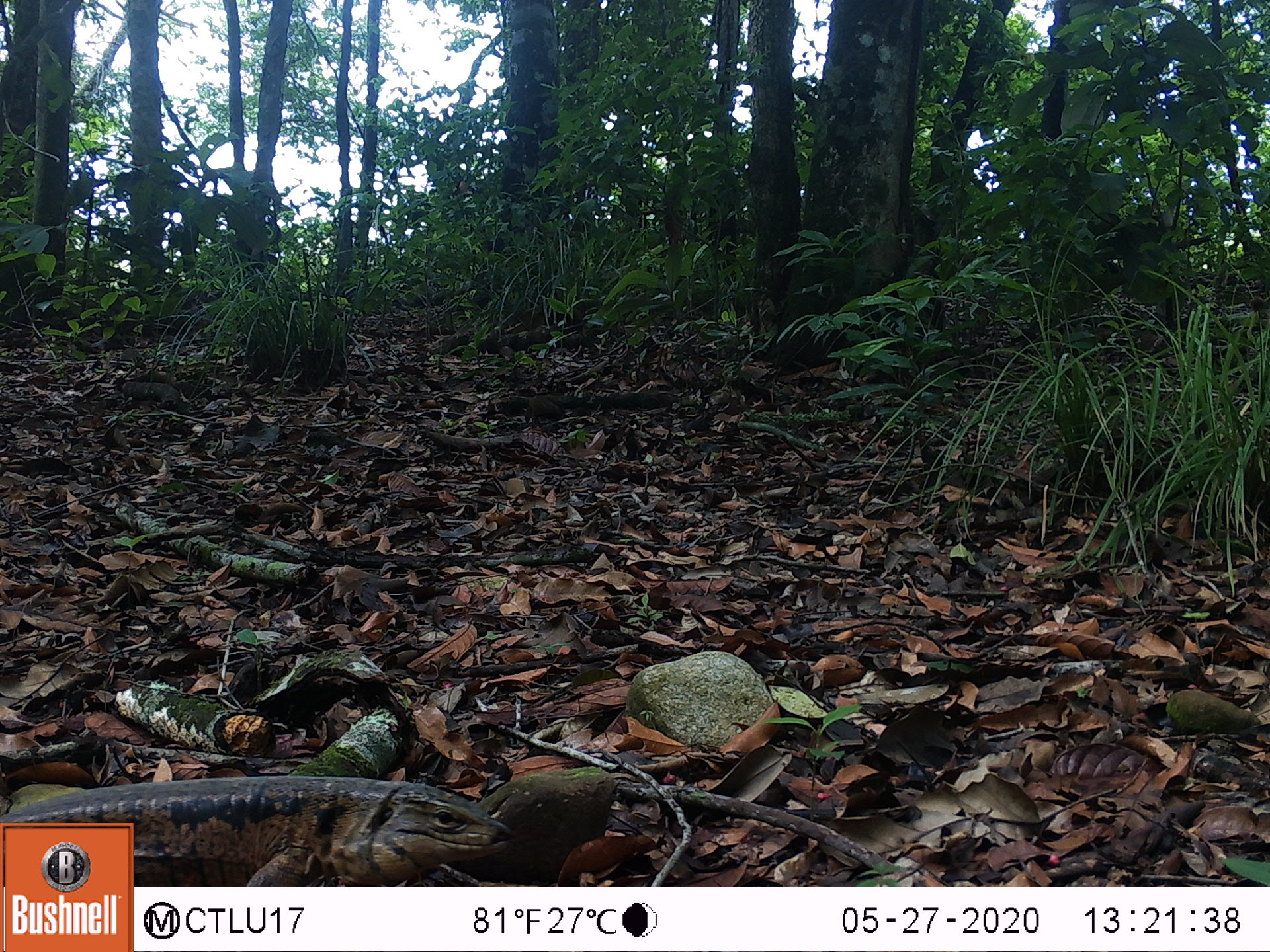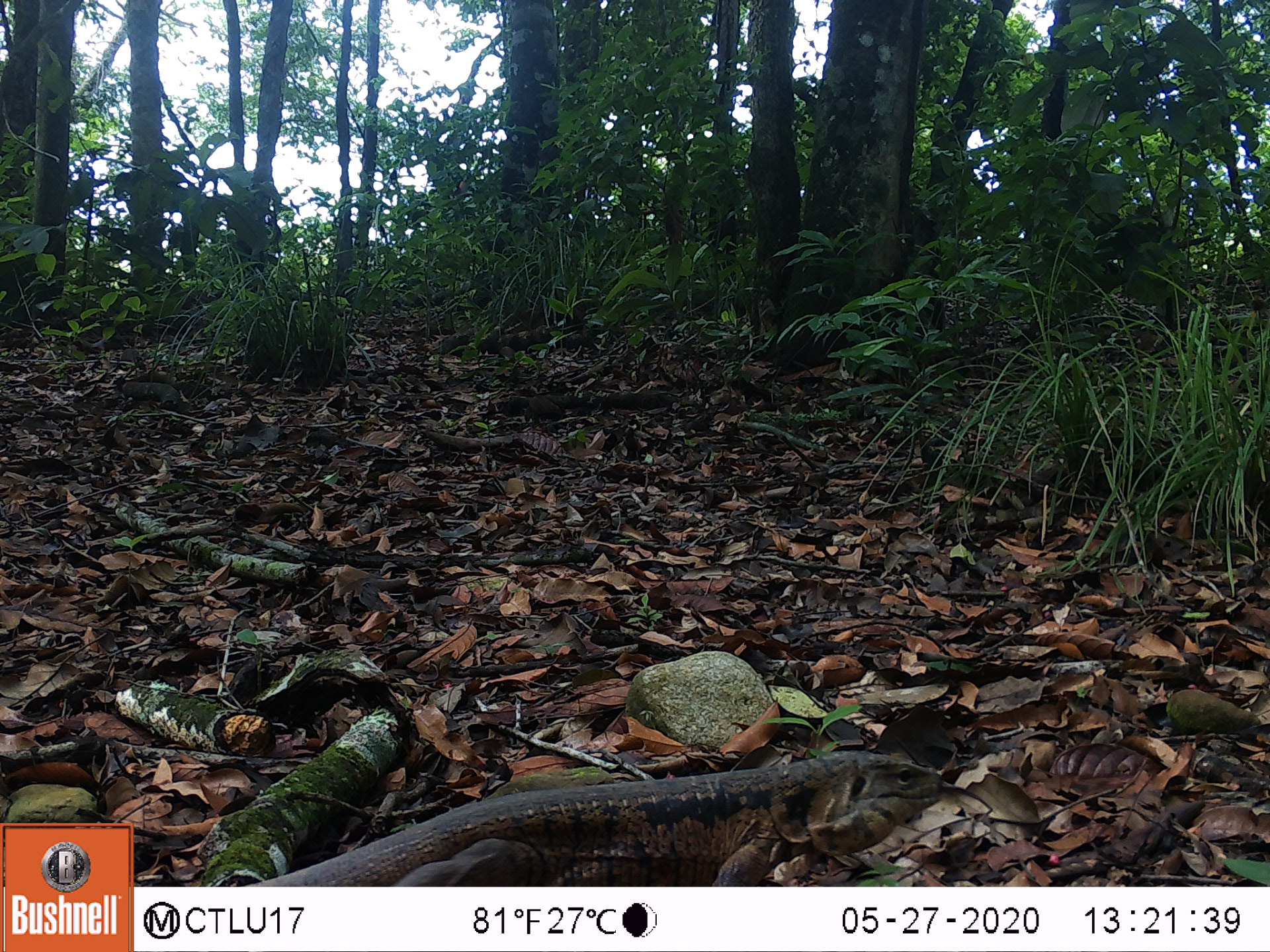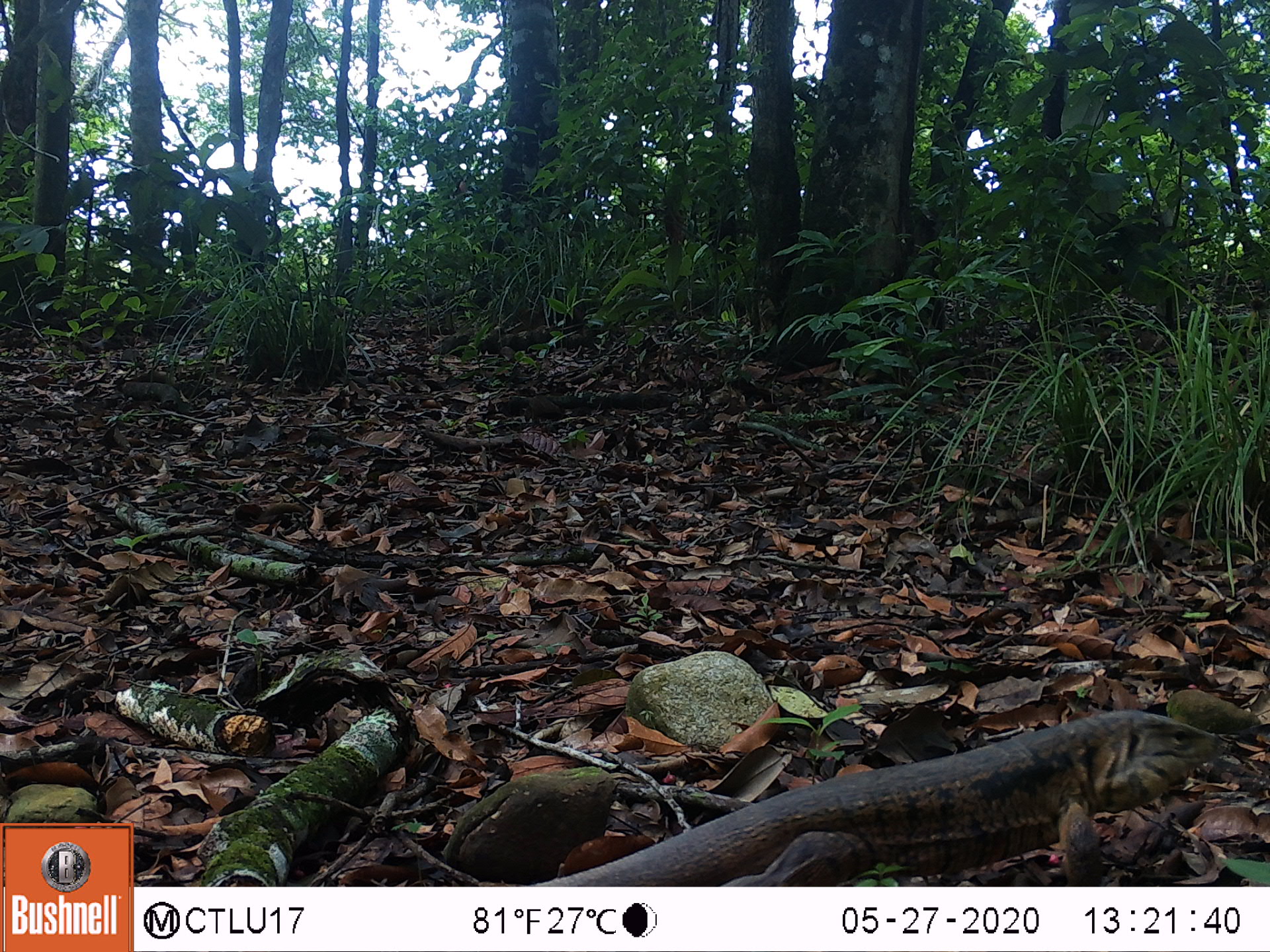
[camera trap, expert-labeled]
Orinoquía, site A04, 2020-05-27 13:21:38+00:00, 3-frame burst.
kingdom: Animalia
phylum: Chordata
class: Reptilia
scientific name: Reptilia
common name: reptile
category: unknown reptile